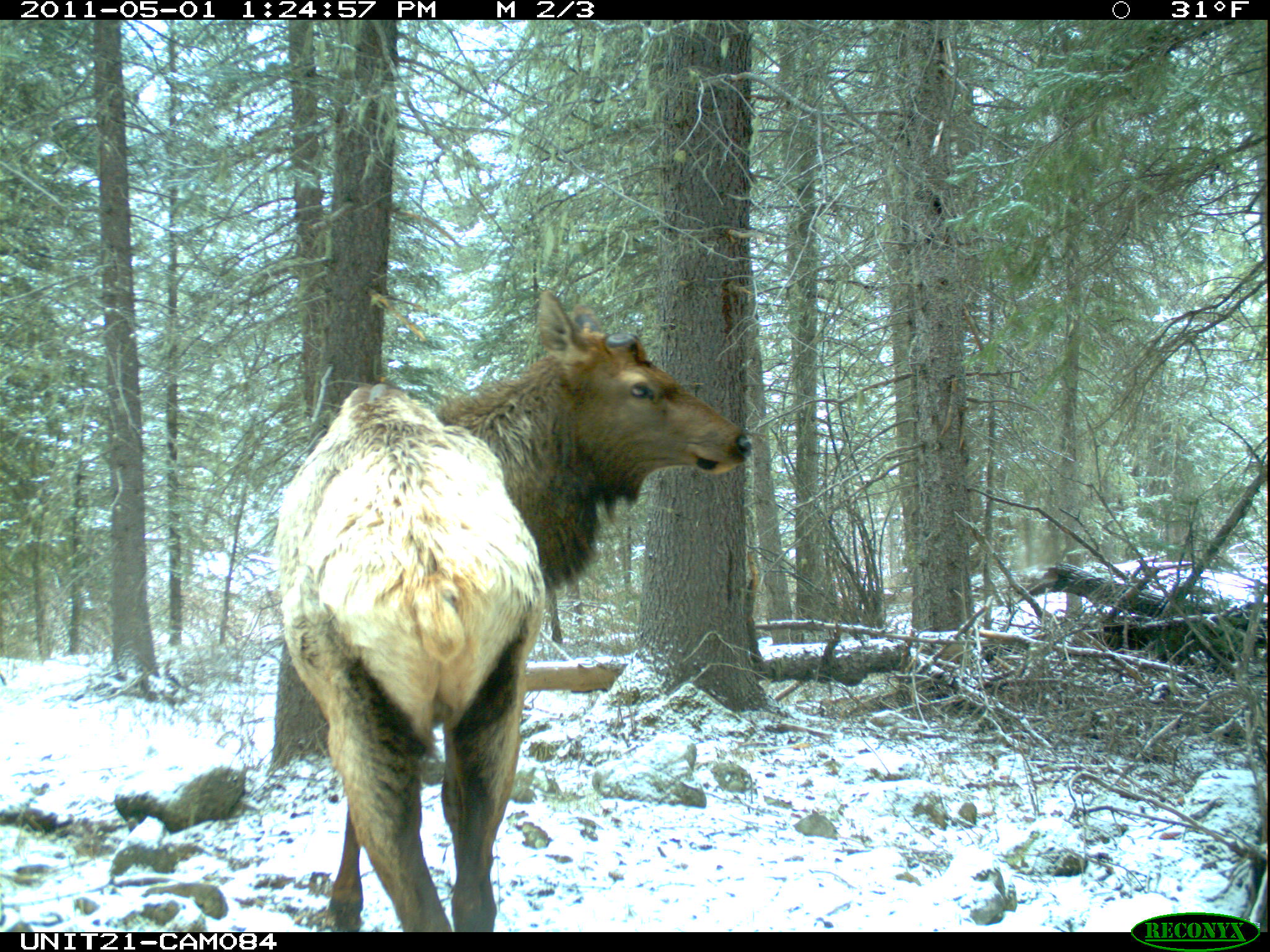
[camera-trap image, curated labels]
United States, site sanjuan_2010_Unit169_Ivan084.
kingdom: Animalia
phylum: Chordata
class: Mammalia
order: Artiodactyla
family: Cervidae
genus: Cervus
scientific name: Cervus elaphus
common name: red deer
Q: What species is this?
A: Cervus elaphus (red deer).